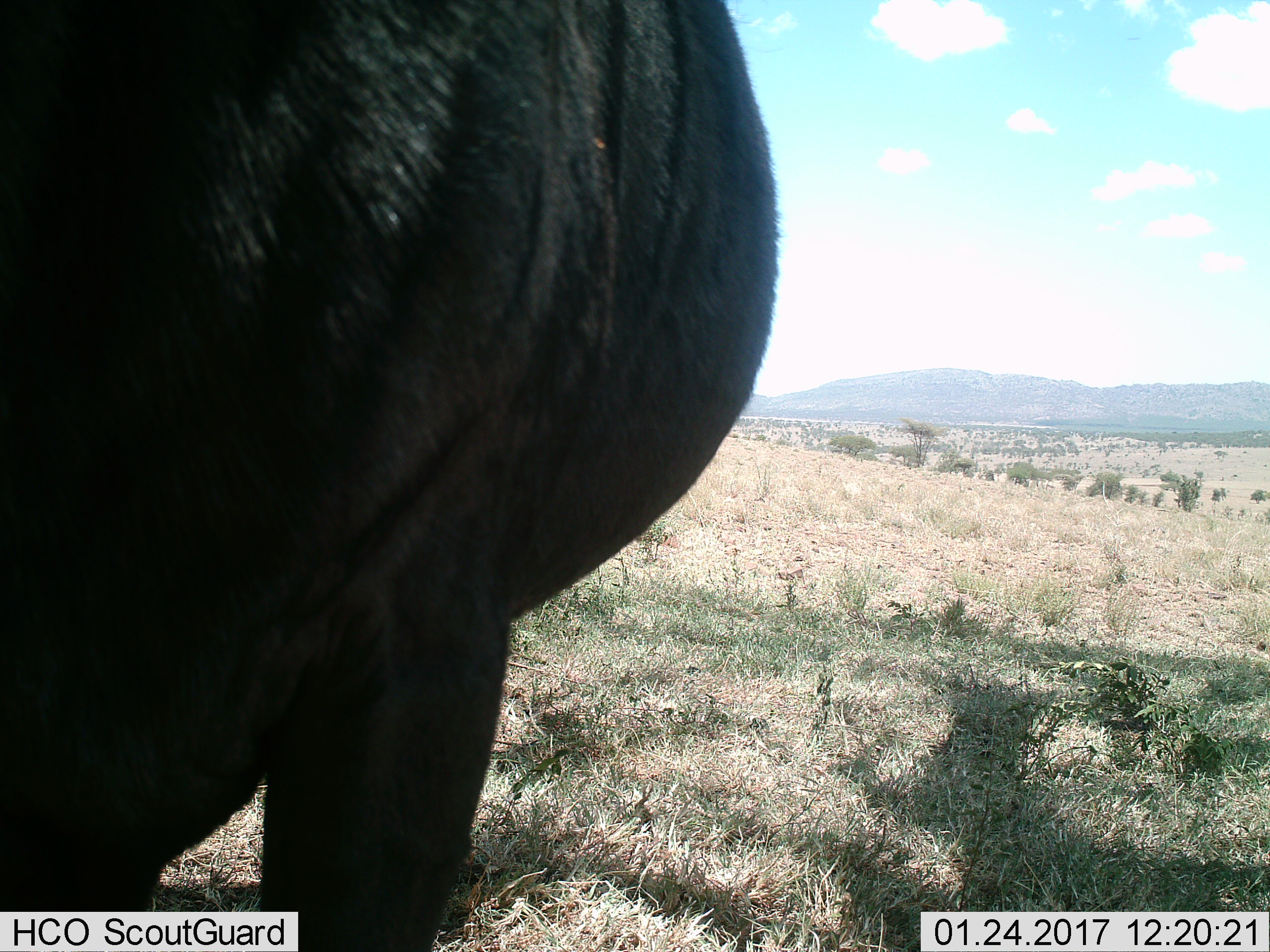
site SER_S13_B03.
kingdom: Animalia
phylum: Chordata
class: Mammalia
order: Artiodactyla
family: Bovidae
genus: Connochaetes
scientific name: Connochaetes taurinus taurinus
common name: blue wildebeest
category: wildebeestblue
Wildebeestblue (blue wildebeest) (Connochaetes taurinus taurinus), count 1. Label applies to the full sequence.